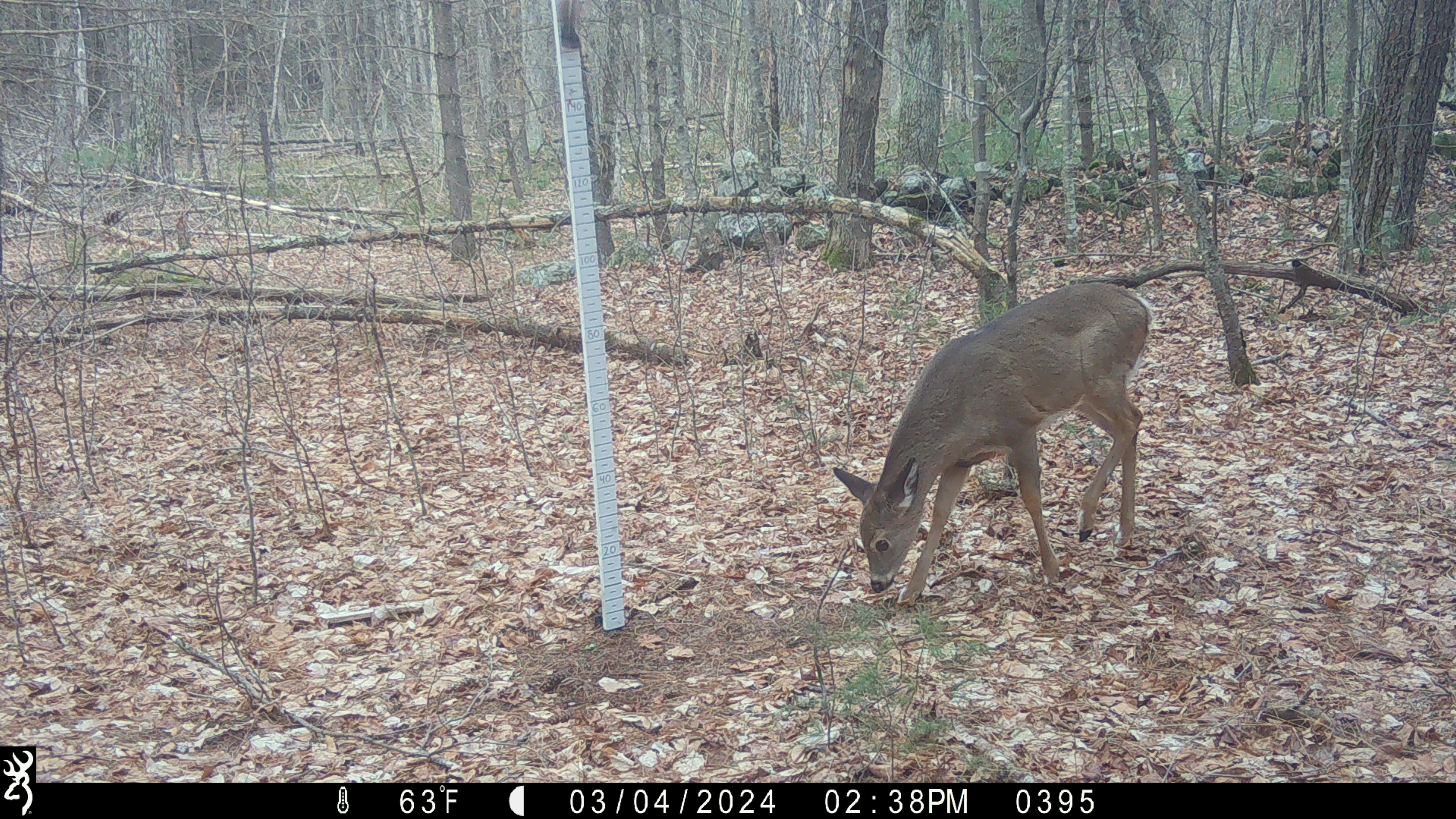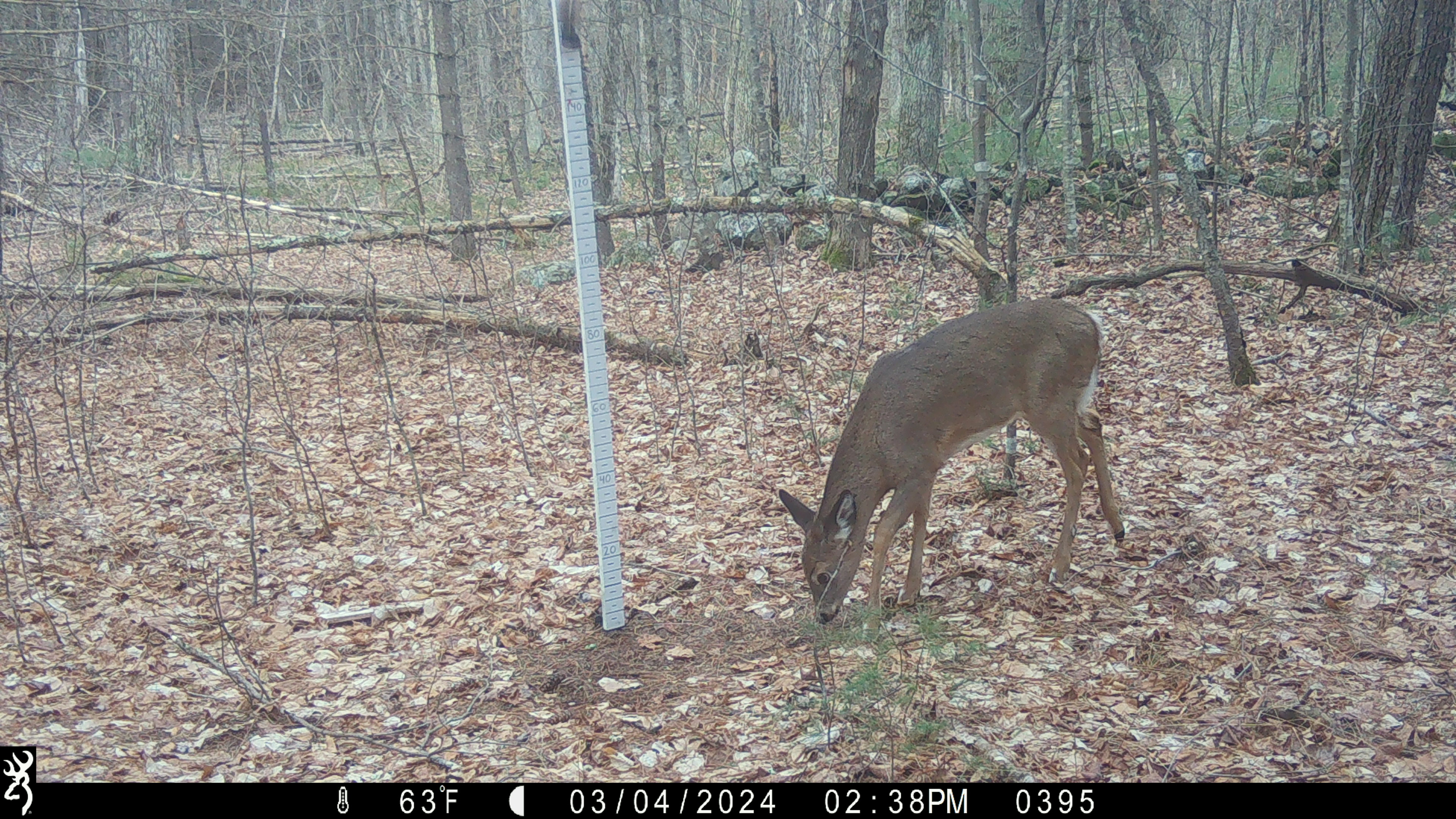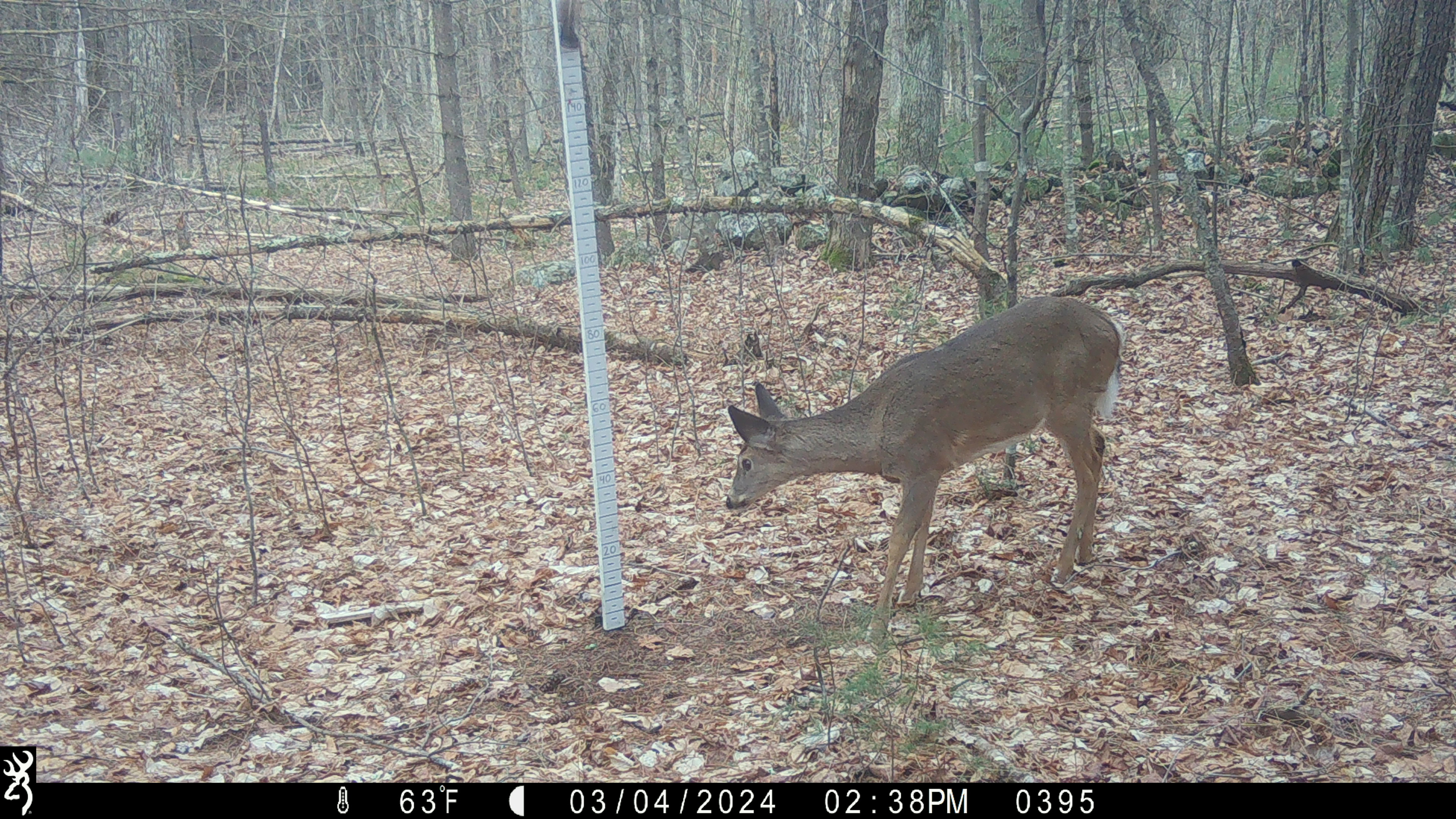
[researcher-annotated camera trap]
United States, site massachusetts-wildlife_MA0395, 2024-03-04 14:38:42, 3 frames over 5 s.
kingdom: Animalia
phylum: Chordata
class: Mammalia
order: Artiodactyla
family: Cervidae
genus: Odocoileus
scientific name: Odocoileus virginianus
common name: white-tailed deer